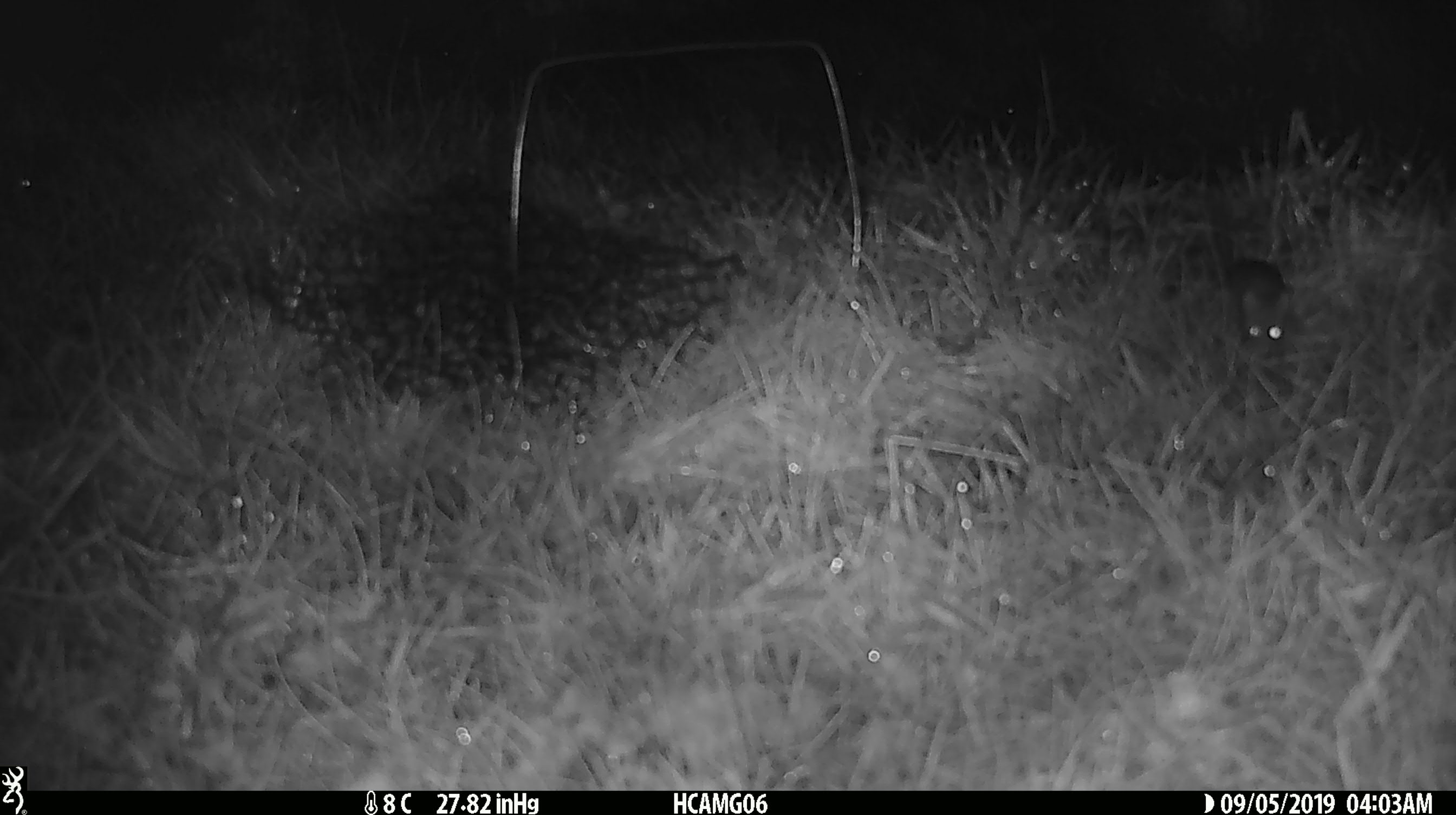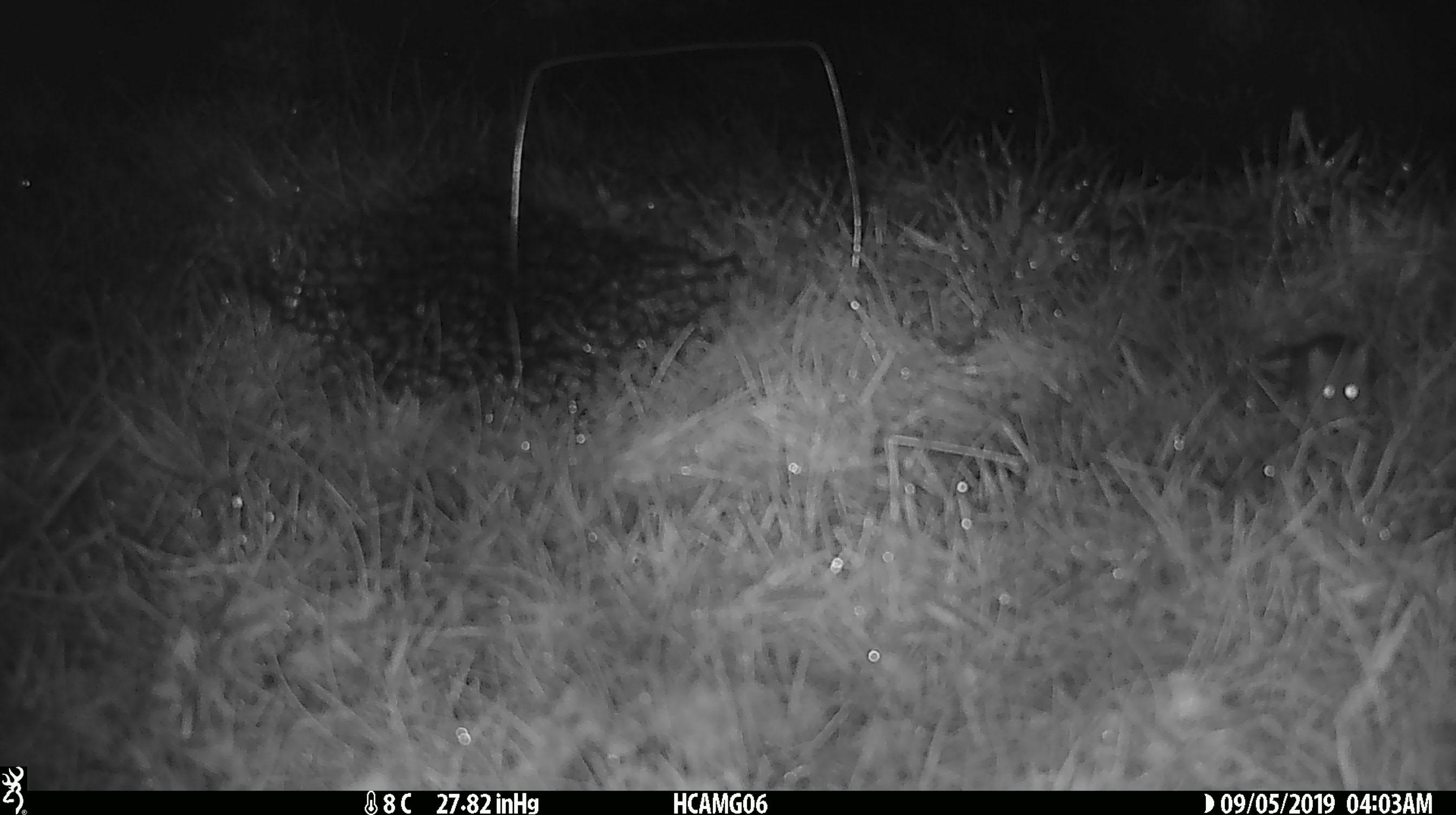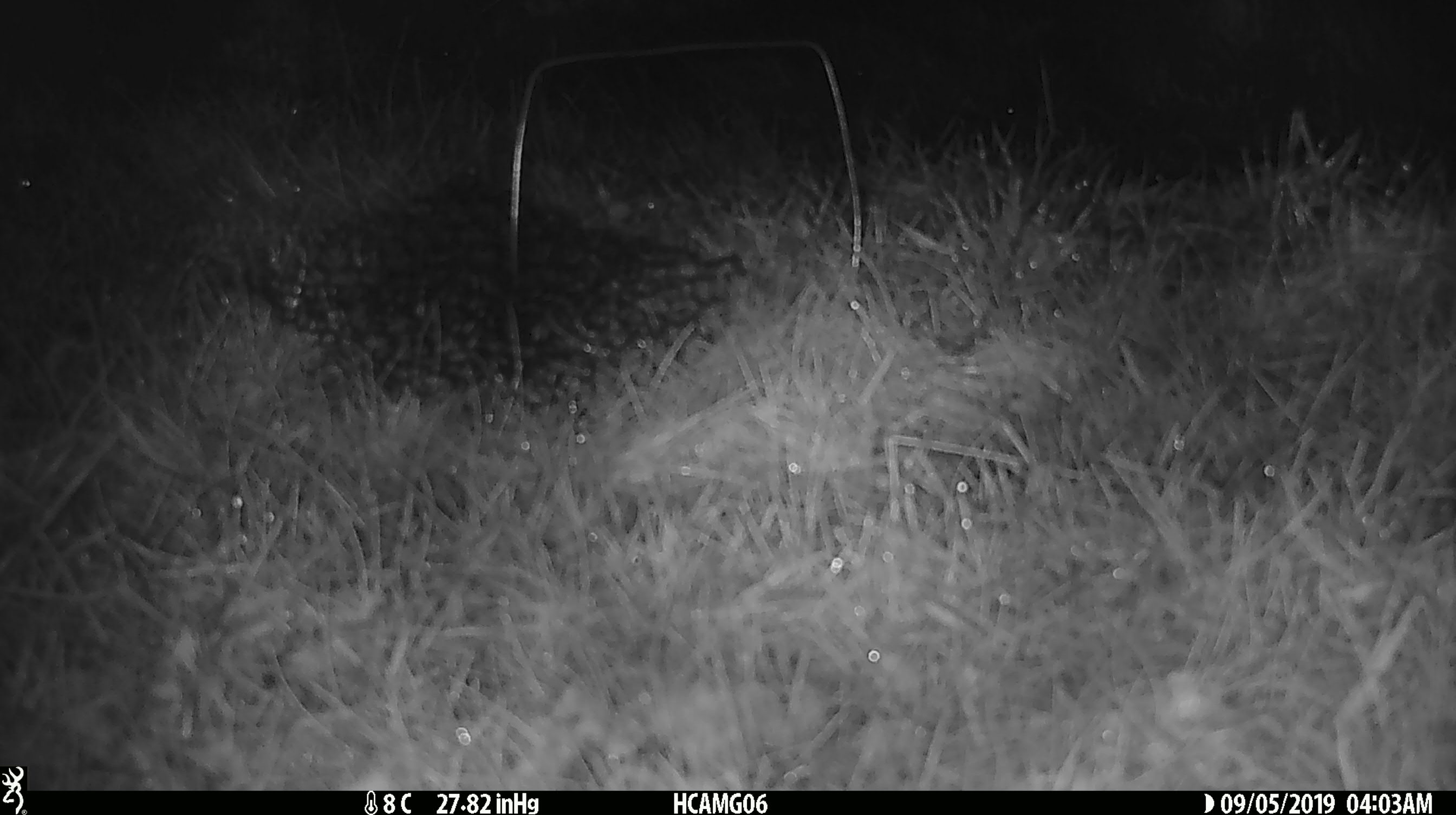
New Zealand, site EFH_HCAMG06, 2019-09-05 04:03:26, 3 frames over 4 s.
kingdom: Animalia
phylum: Chordata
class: Mammalia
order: Rodentia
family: Muridae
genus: Mus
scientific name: Mus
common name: mouse